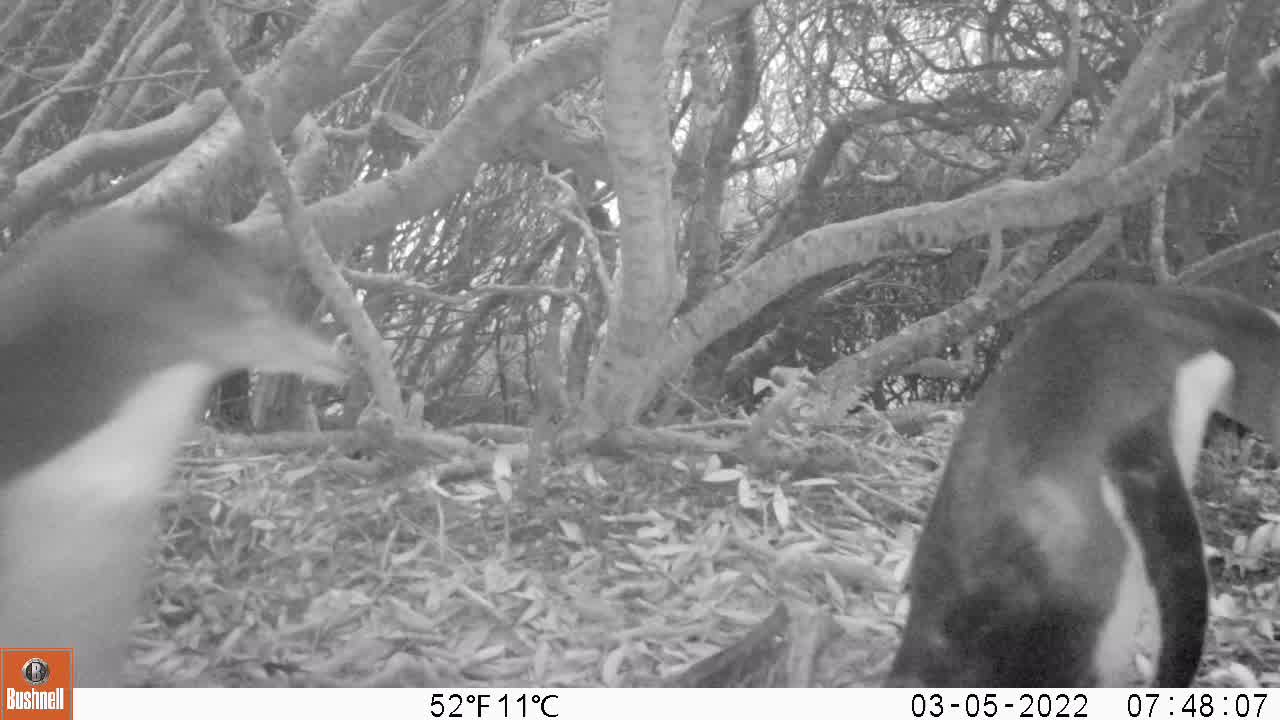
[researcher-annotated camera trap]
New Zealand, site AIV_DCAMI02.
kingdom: Animalia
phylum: Chordata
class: Aves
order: Sphenisciformes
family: Spheniscidae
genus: Megadyptes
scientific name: Megadyptes antipodes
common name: yellow-eyed penguin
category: yellow eyed penguin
Yellow eyed penguin (yellow-eyed penguin) (Megadyptes antipodes).